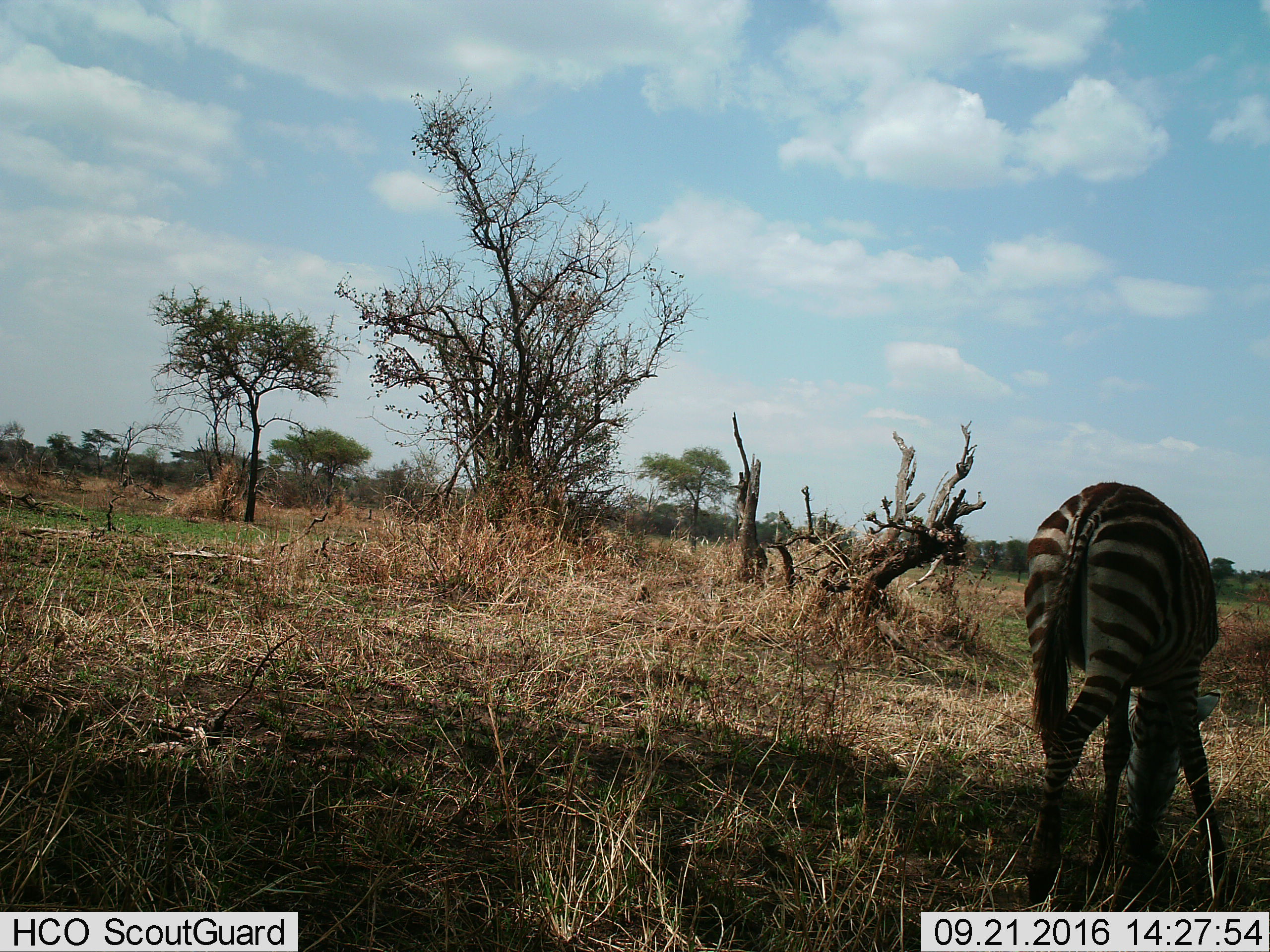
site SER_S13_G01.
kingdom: Animalia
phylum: Chordata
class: Mammalia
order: Perissodactyla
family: Equidae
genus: Equus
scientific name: Equus quagga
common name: plains zebra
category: zebraplains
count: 1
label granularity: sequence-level